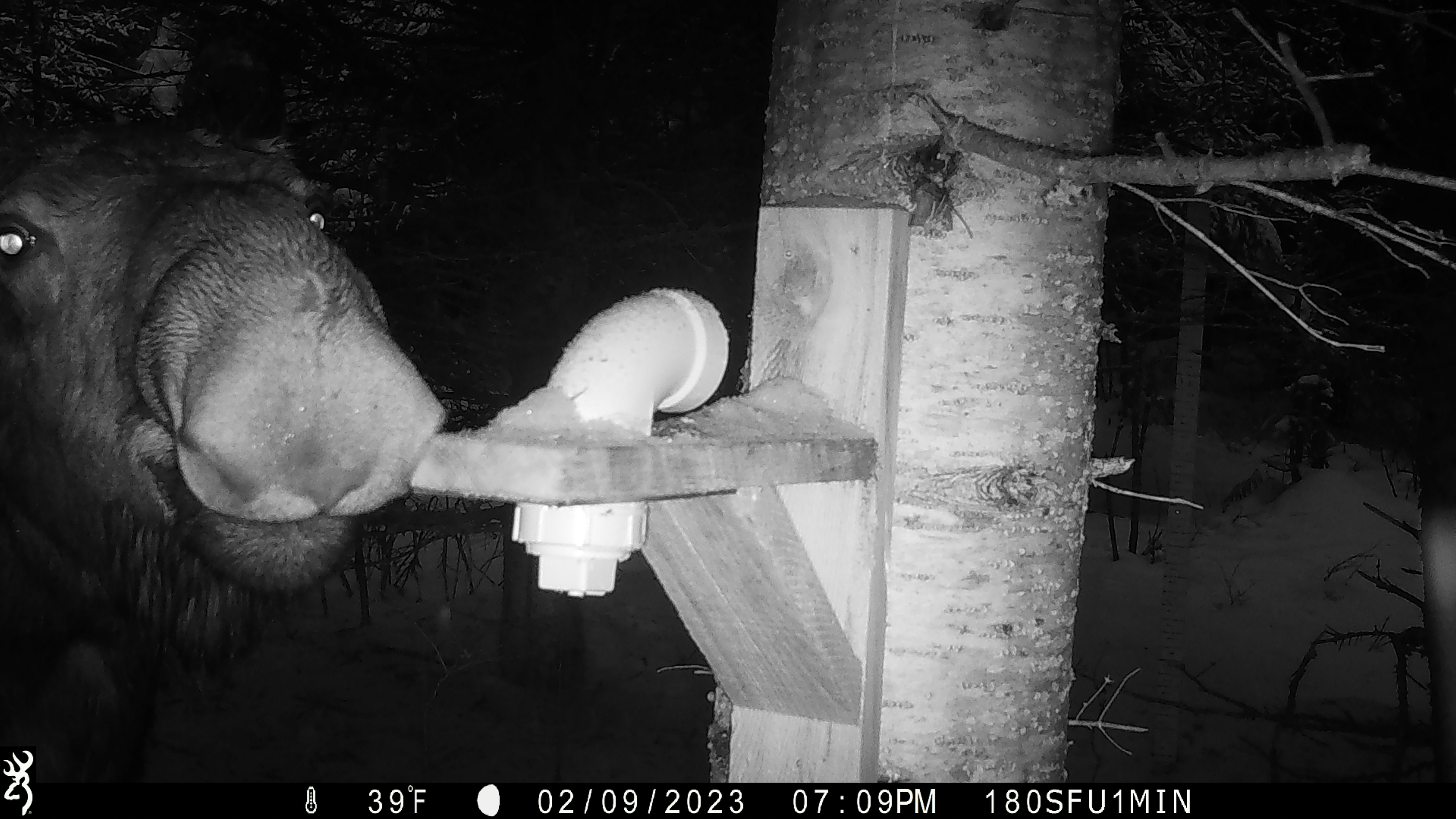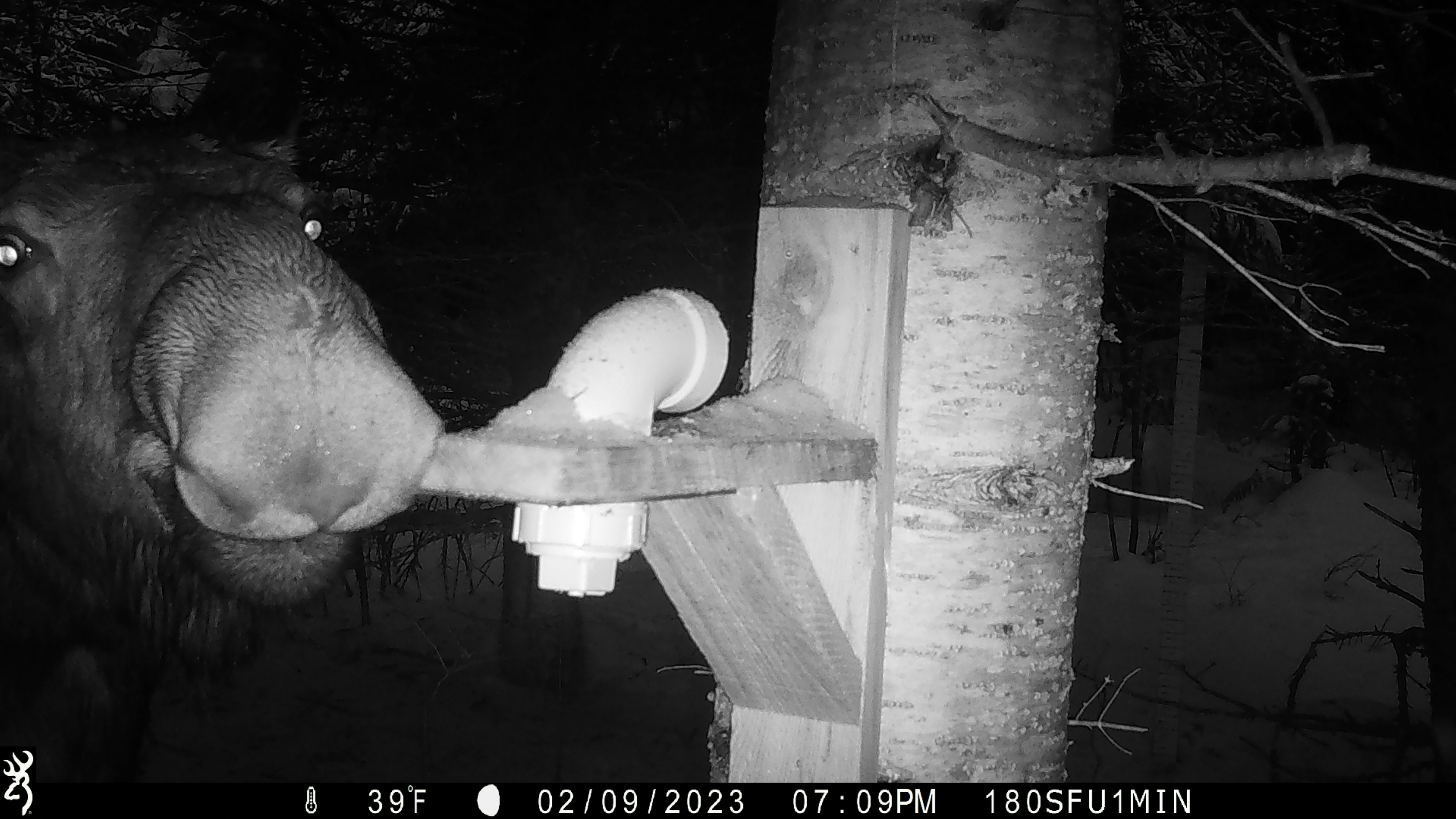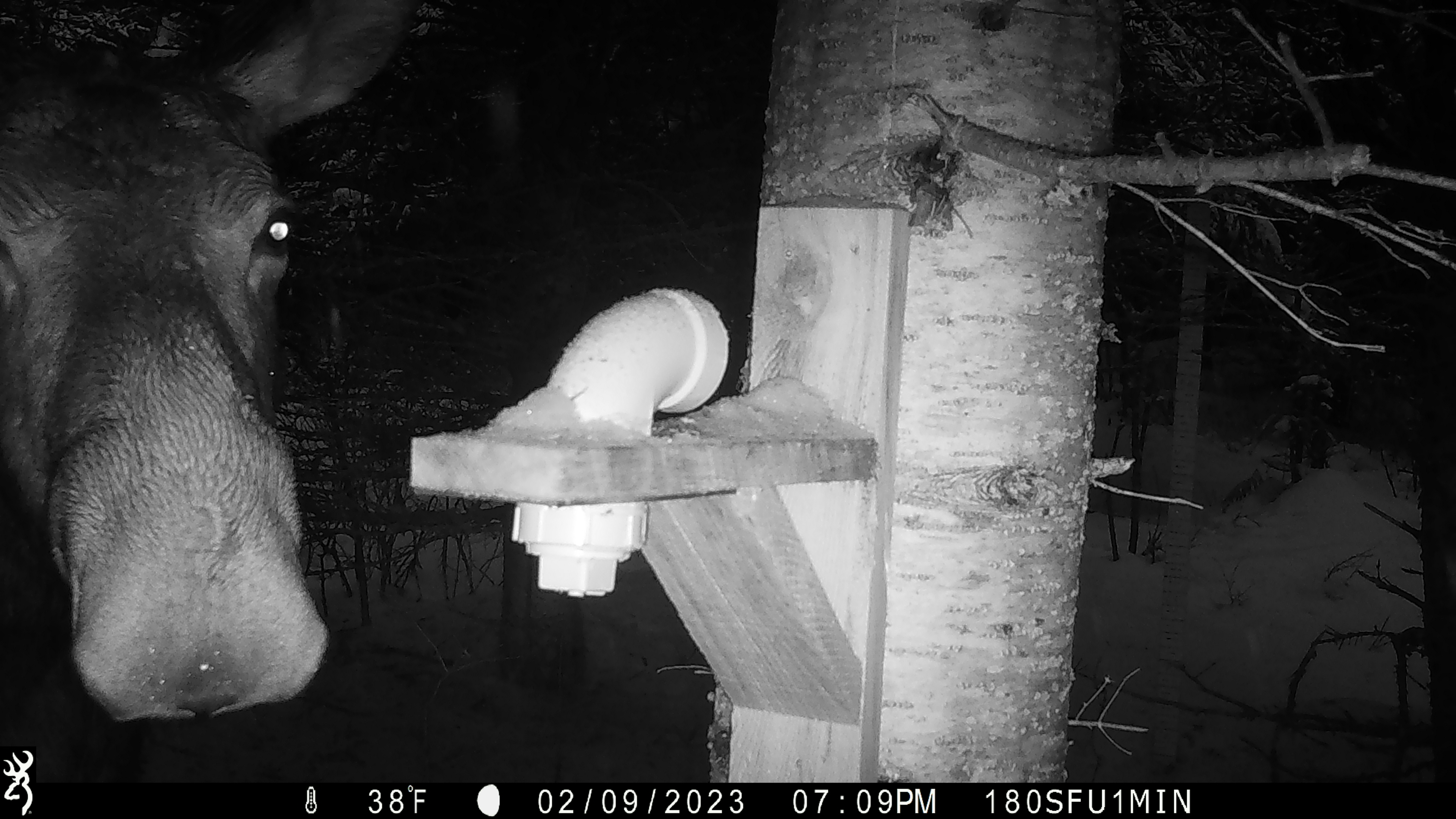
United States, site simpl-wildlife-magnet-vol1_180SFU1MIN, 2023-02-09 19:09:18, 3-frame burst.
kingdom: Animalia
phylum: Chordata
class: Mammalia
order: Artiodactyla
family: Cervidae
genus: Alces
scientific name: Alces alces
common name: moose